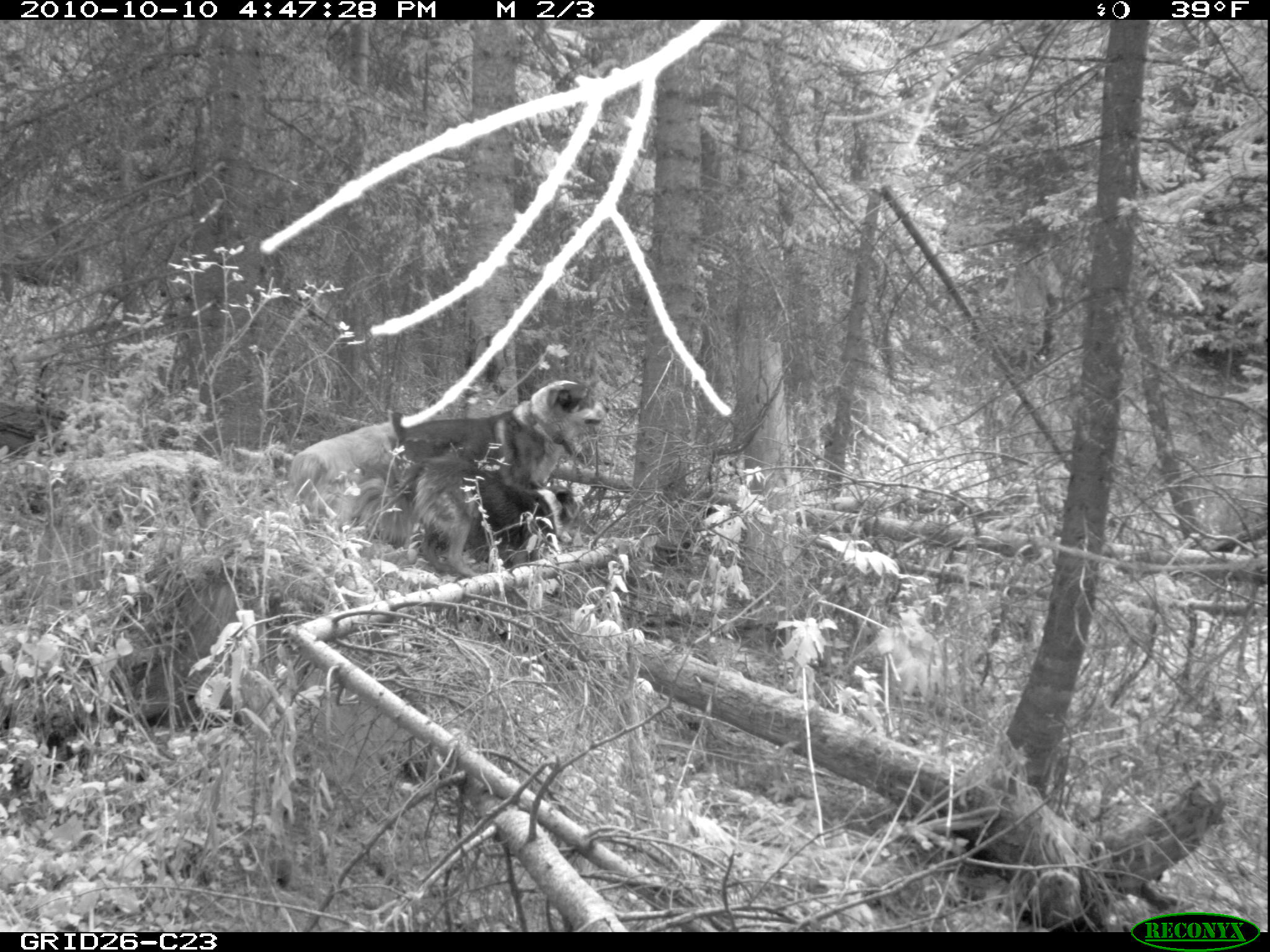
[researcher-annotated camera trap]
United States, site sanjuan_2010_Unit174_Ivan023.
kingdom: Animalia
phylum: Chordata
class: Mammalia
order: Carnivora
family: Canidae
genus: Canis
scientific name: Canis familiaris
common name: domestic dog